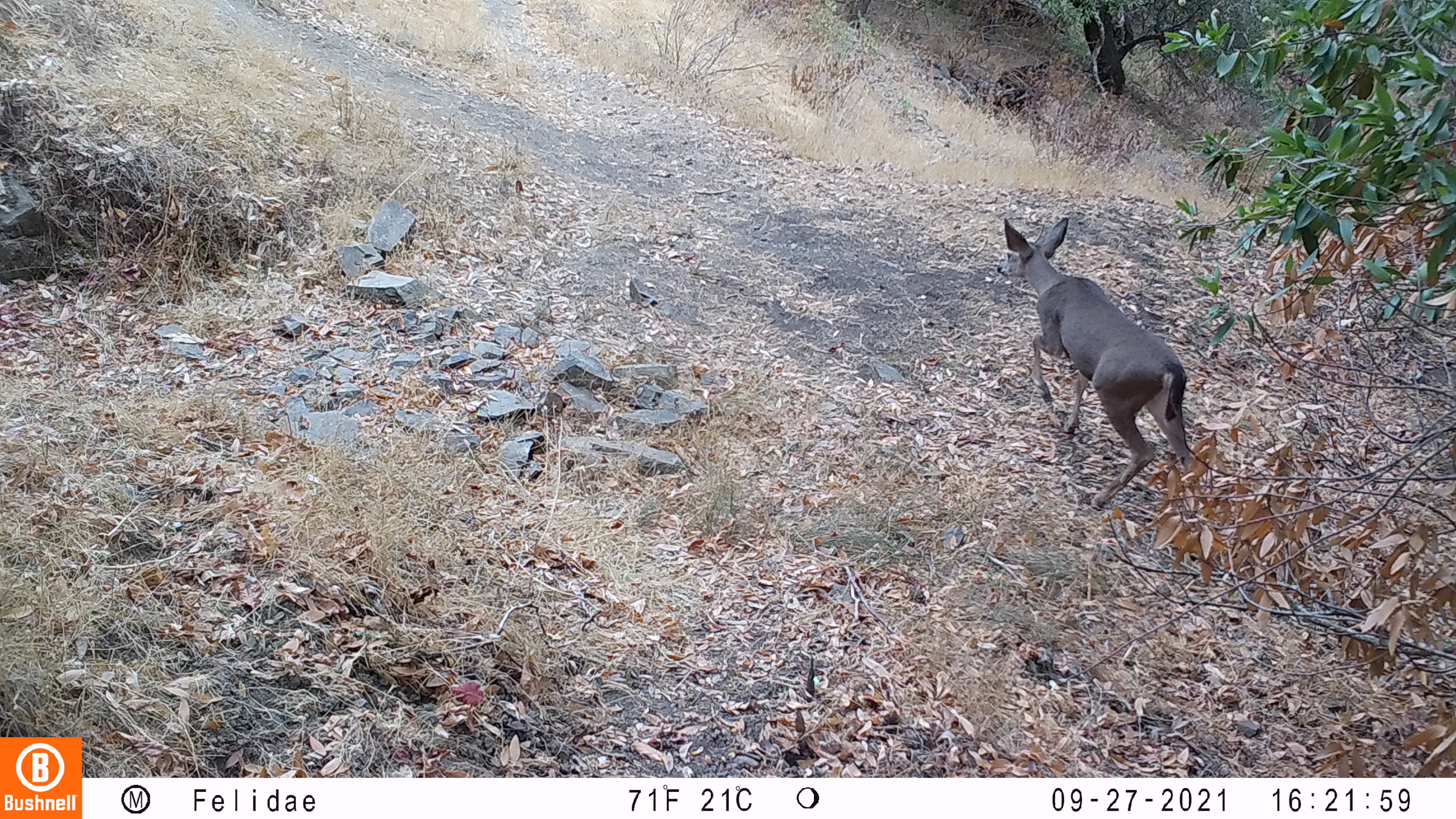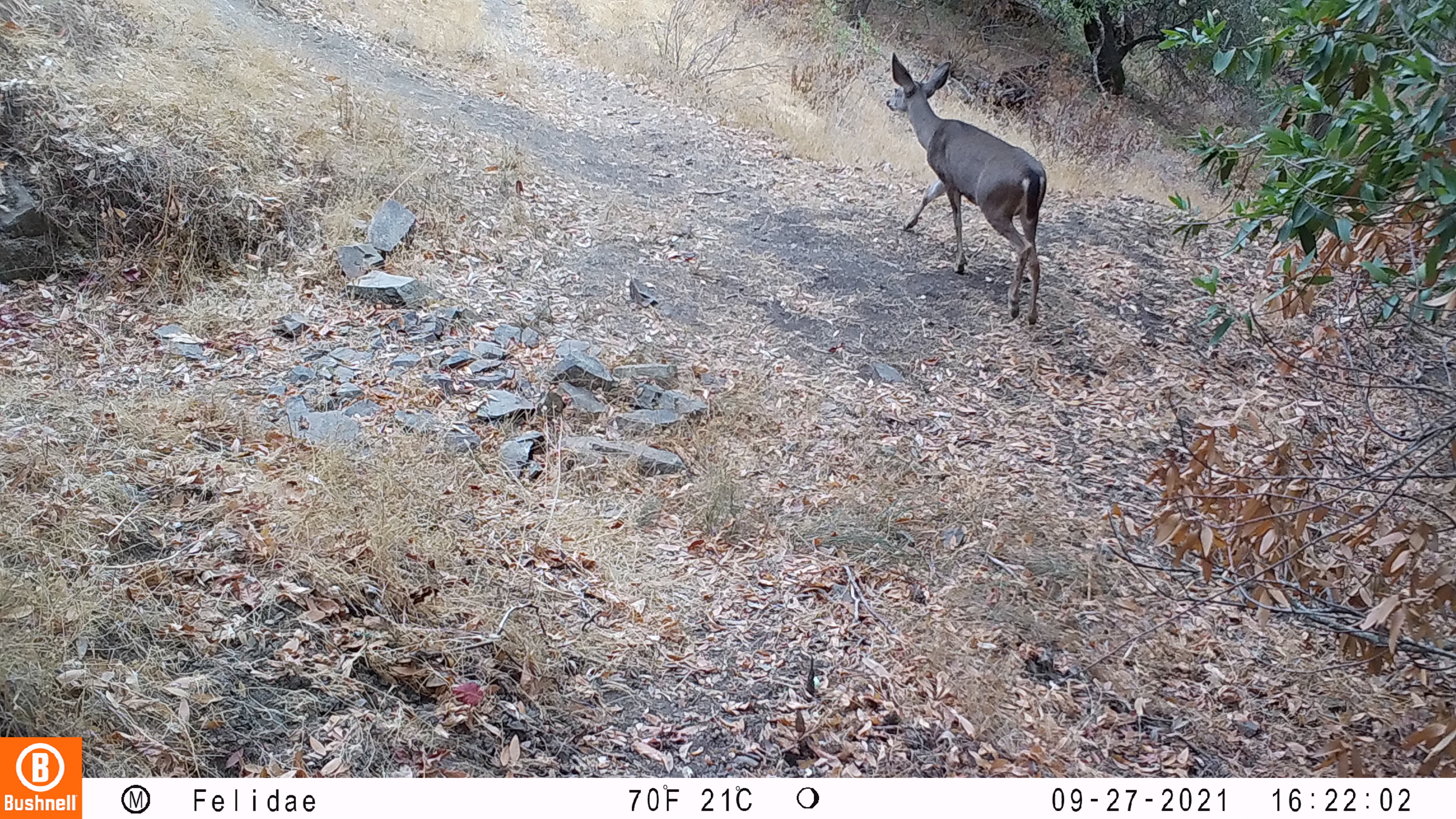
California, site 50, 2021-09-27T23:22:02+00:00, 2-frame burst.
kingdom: Animalia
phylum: Chordata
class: Mammalia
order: Artiodactyla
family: Cervidae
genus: Odocoileus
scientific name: Odocoileus hemionus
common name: mule deer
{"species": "mule deer (Odocoileus hemionus)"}